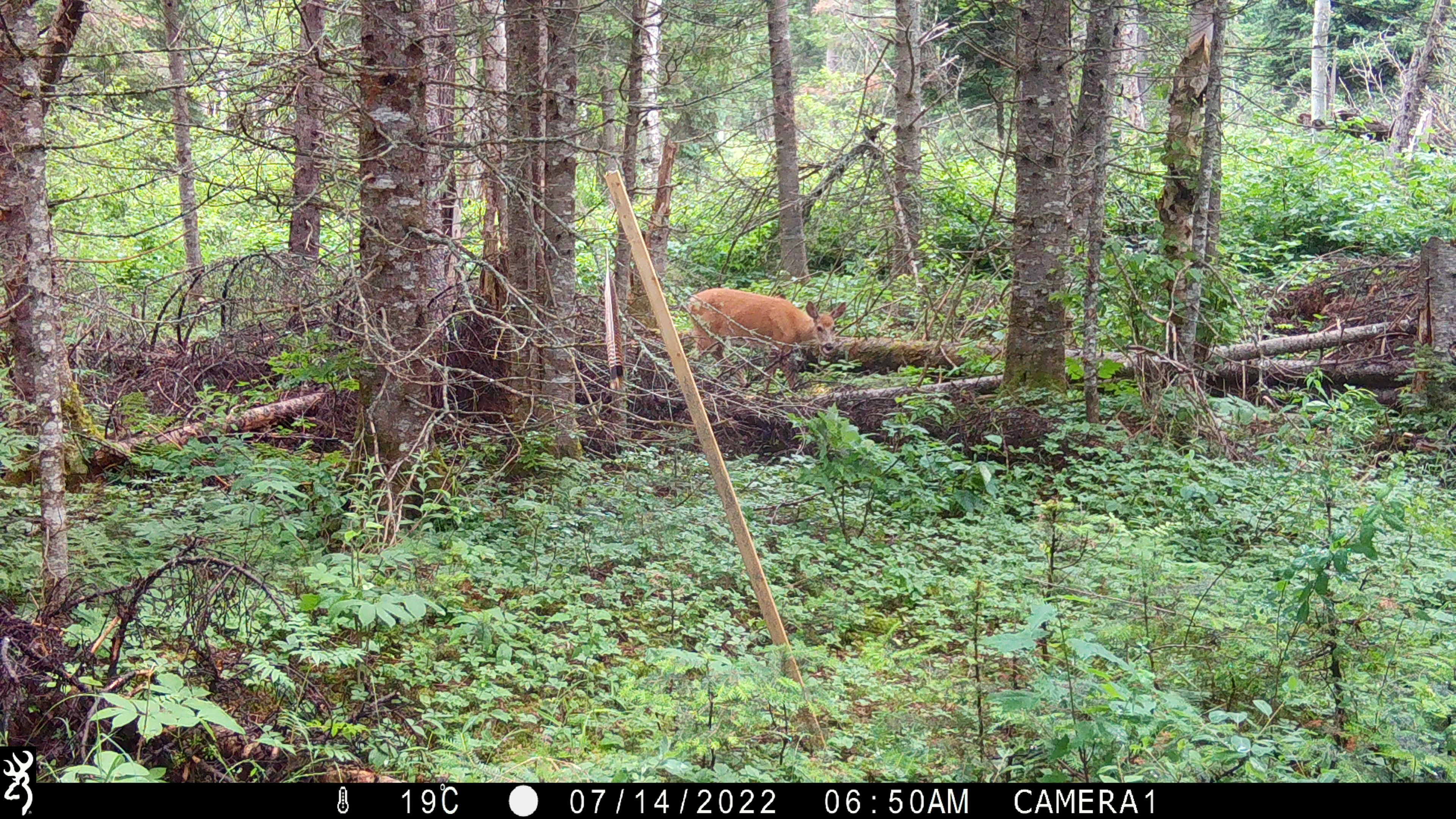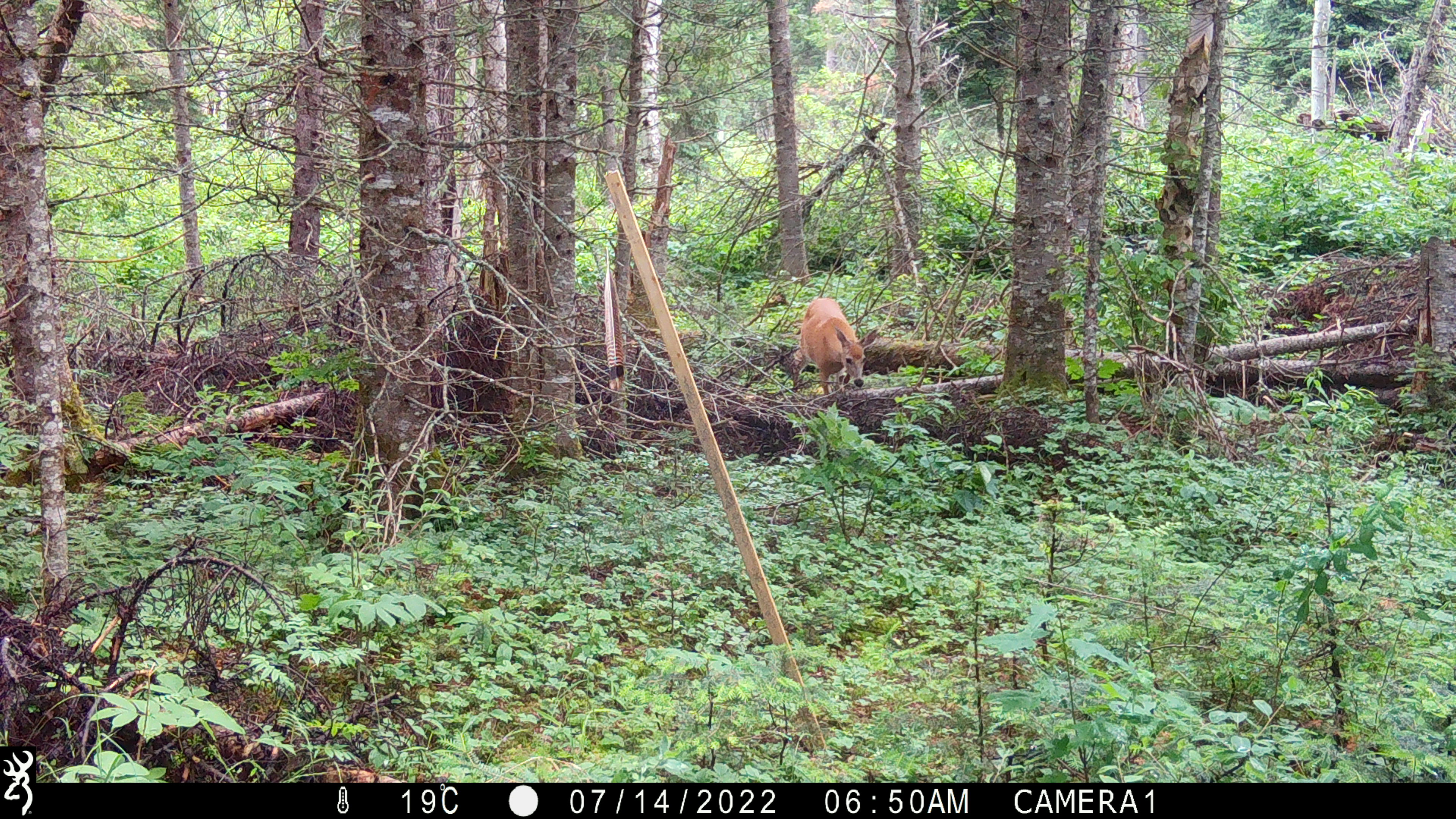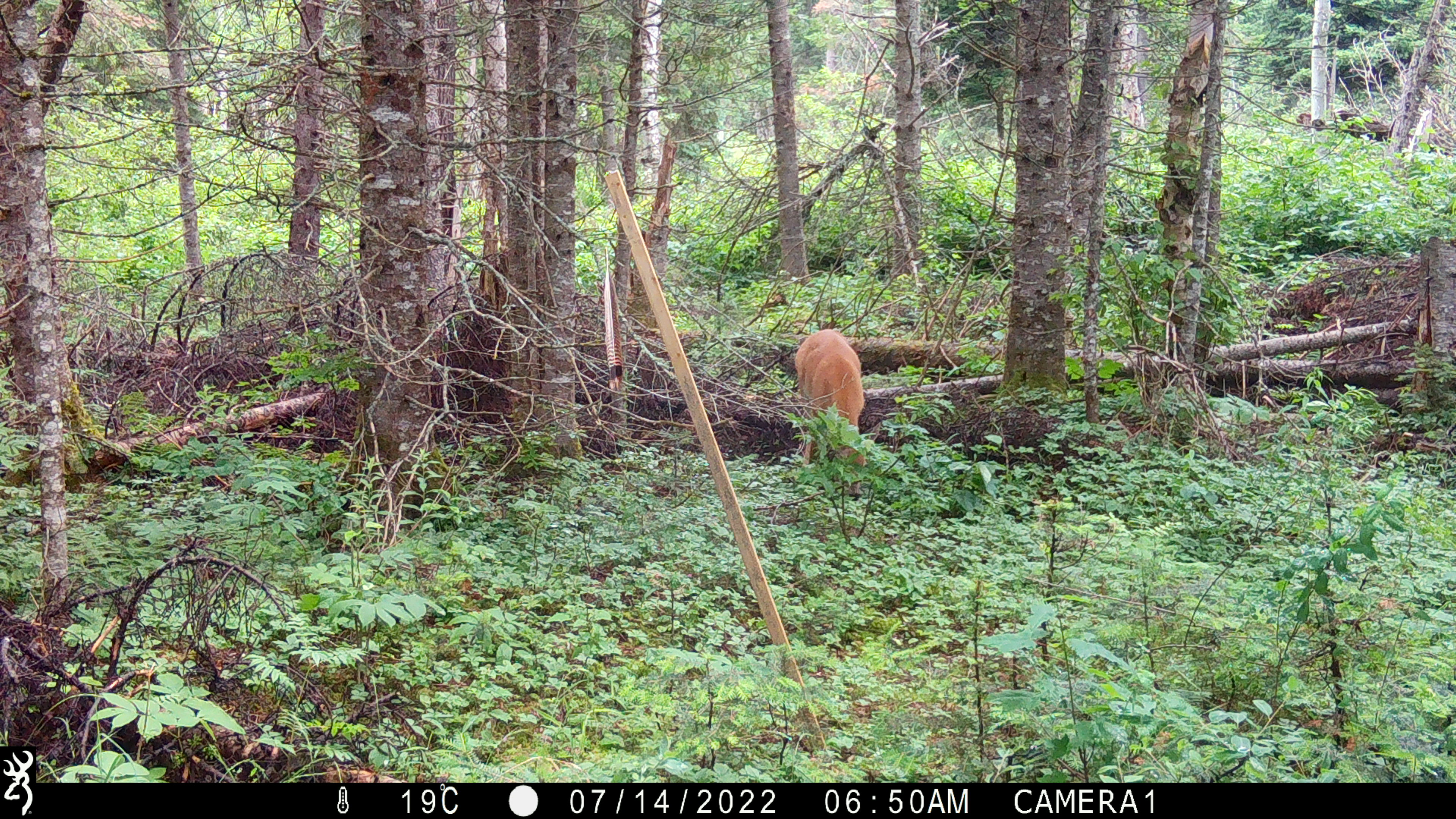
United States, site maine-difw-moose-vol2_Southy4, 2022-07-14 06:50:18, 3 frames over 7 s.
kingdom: Animalia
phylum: Chordata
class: Mammalia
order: Artiodactyla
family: Cervidae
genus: Odocoileus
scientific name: Odocoileus virginianus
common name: white-tailed deer